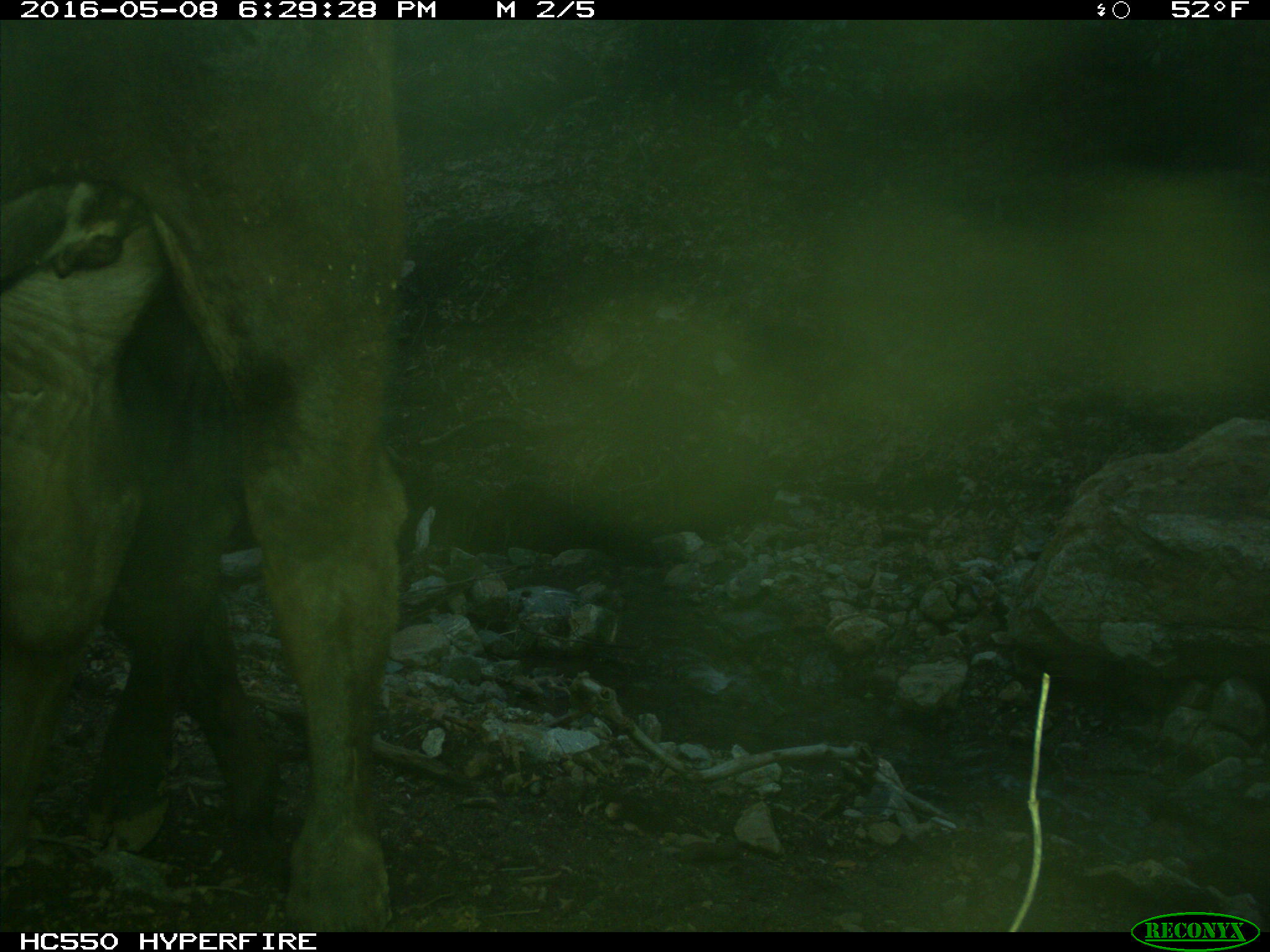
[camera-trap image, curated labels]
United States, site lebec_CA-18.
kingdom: Animalia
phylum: Chordata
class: Mammalia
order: Artiodactyla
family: Bovidae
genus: Bos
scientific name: Bos taurus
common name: domestic cow